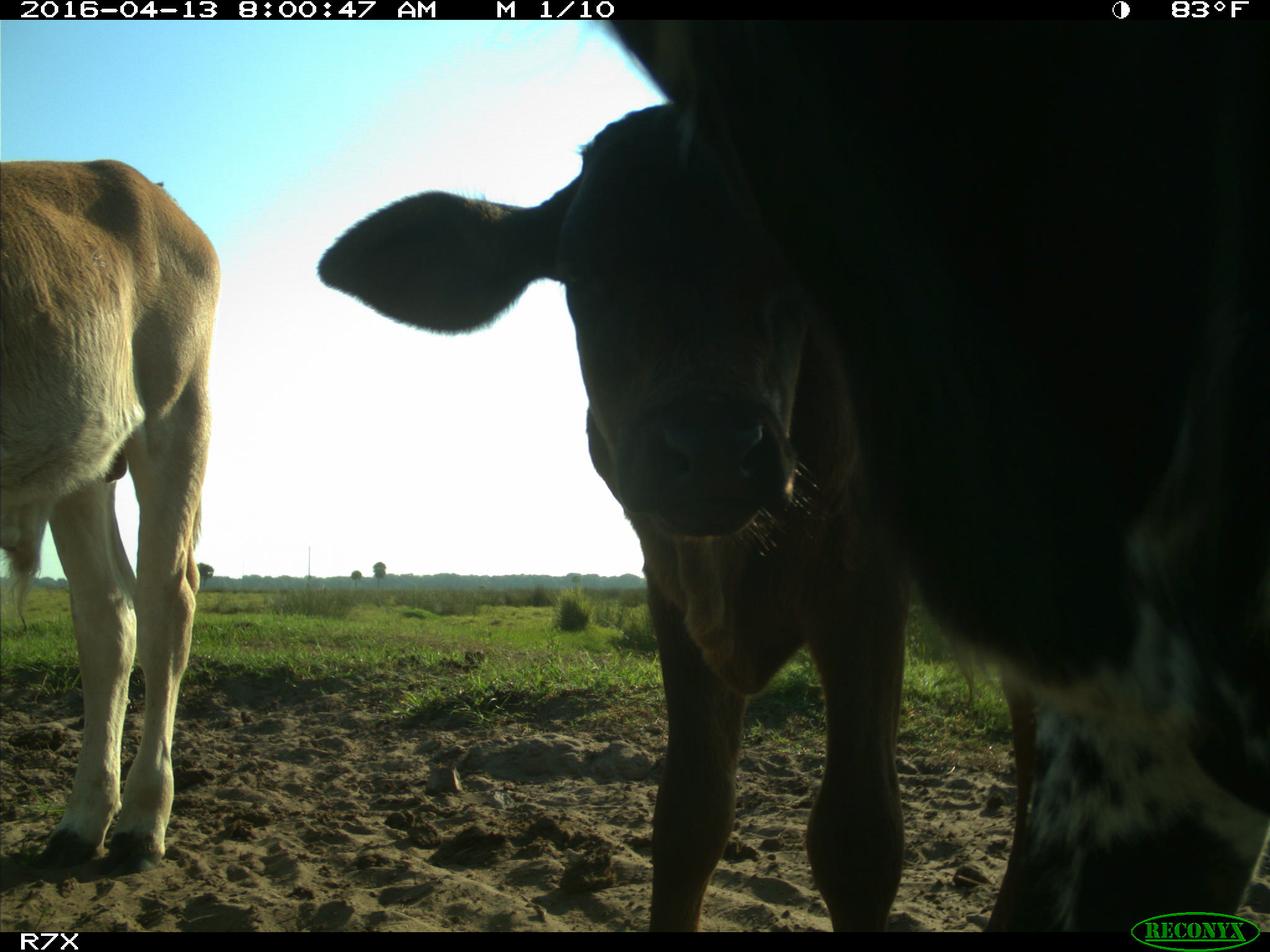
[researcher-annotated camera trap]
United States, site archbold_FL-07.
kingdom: Animalia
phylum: Chordata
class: Mammalia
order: Artiodactyla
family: Bovidae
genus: Bos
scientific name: Bos taurus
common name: domestic cow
Bos taurus (domestic cow).